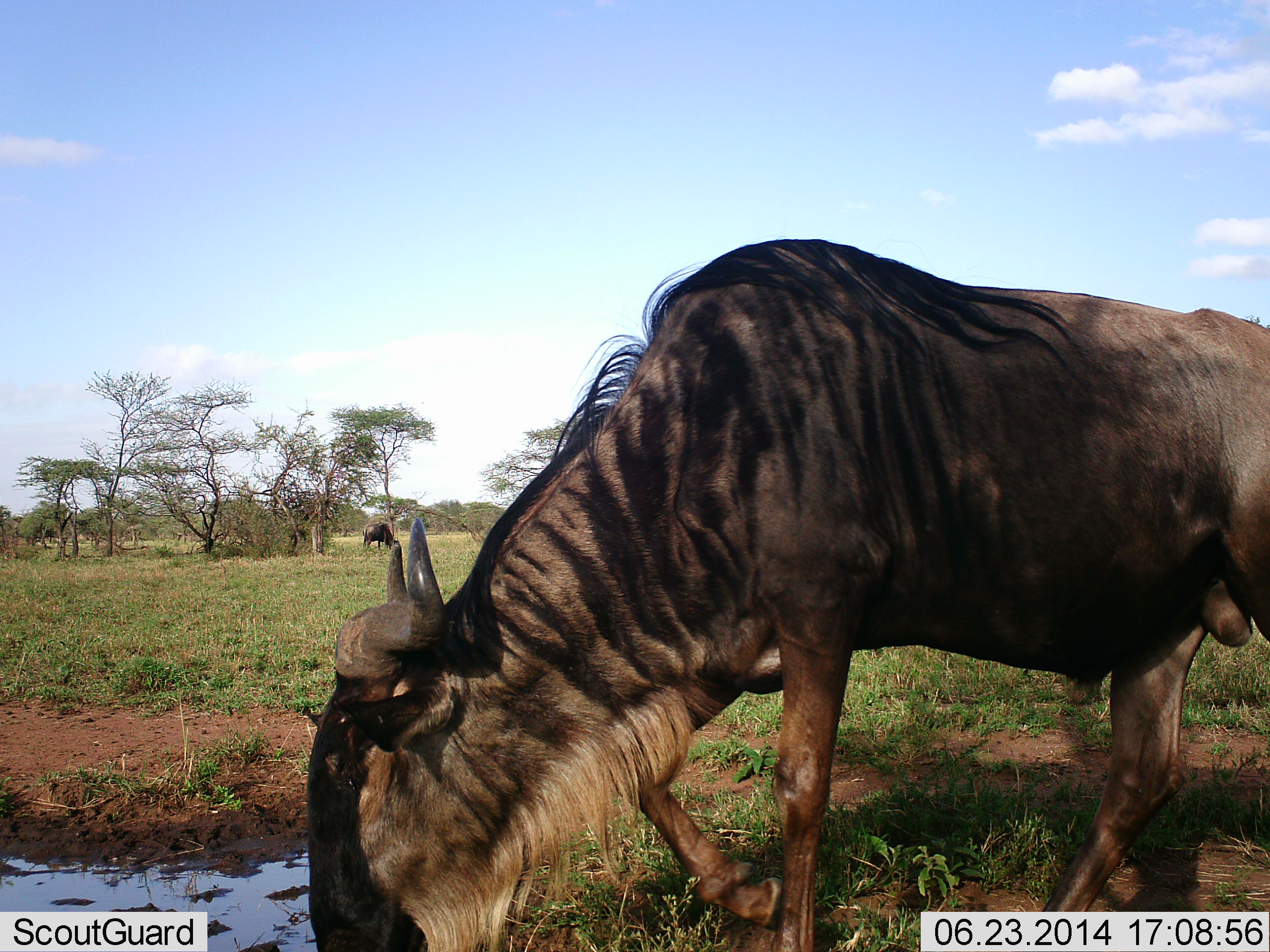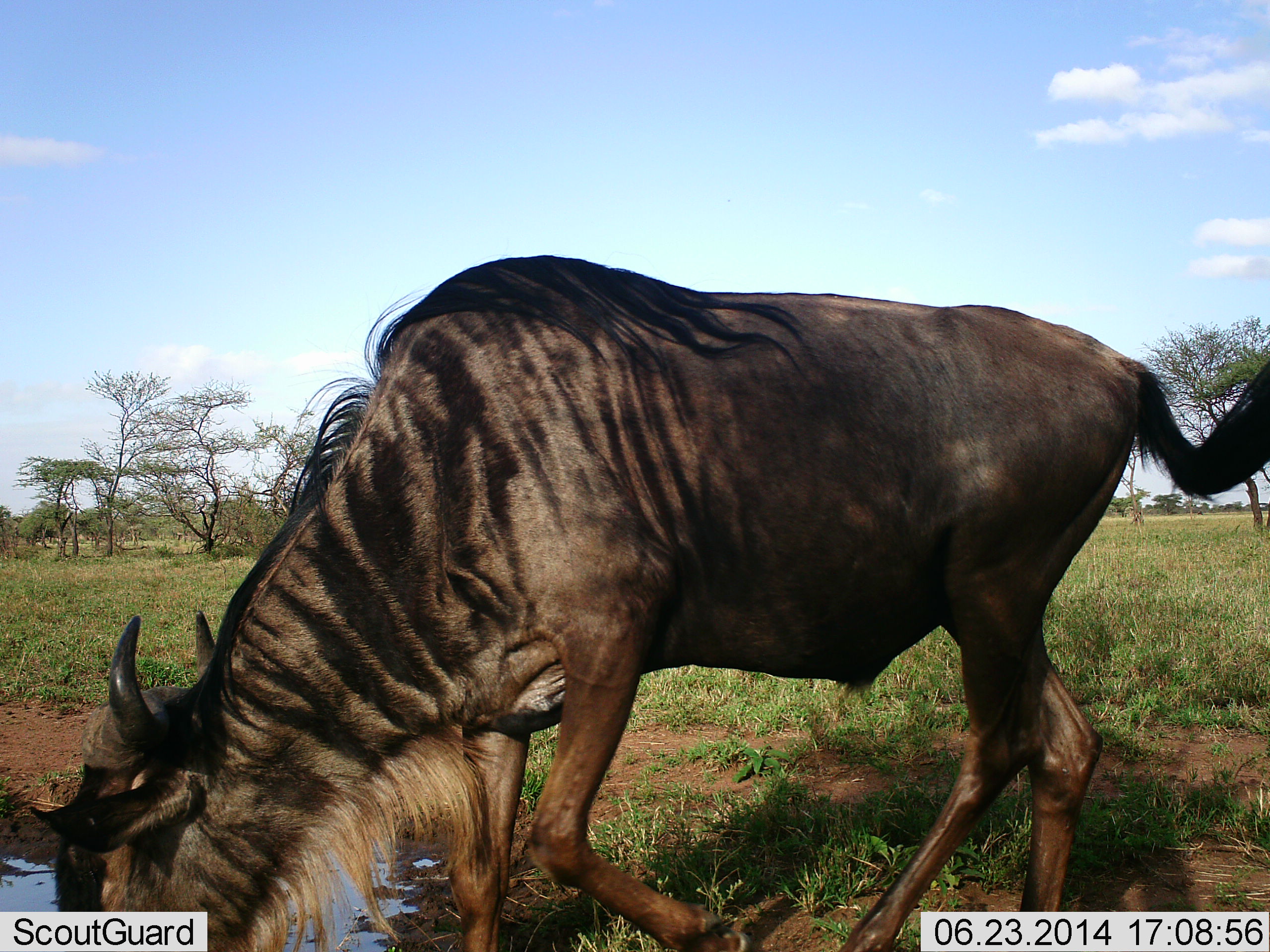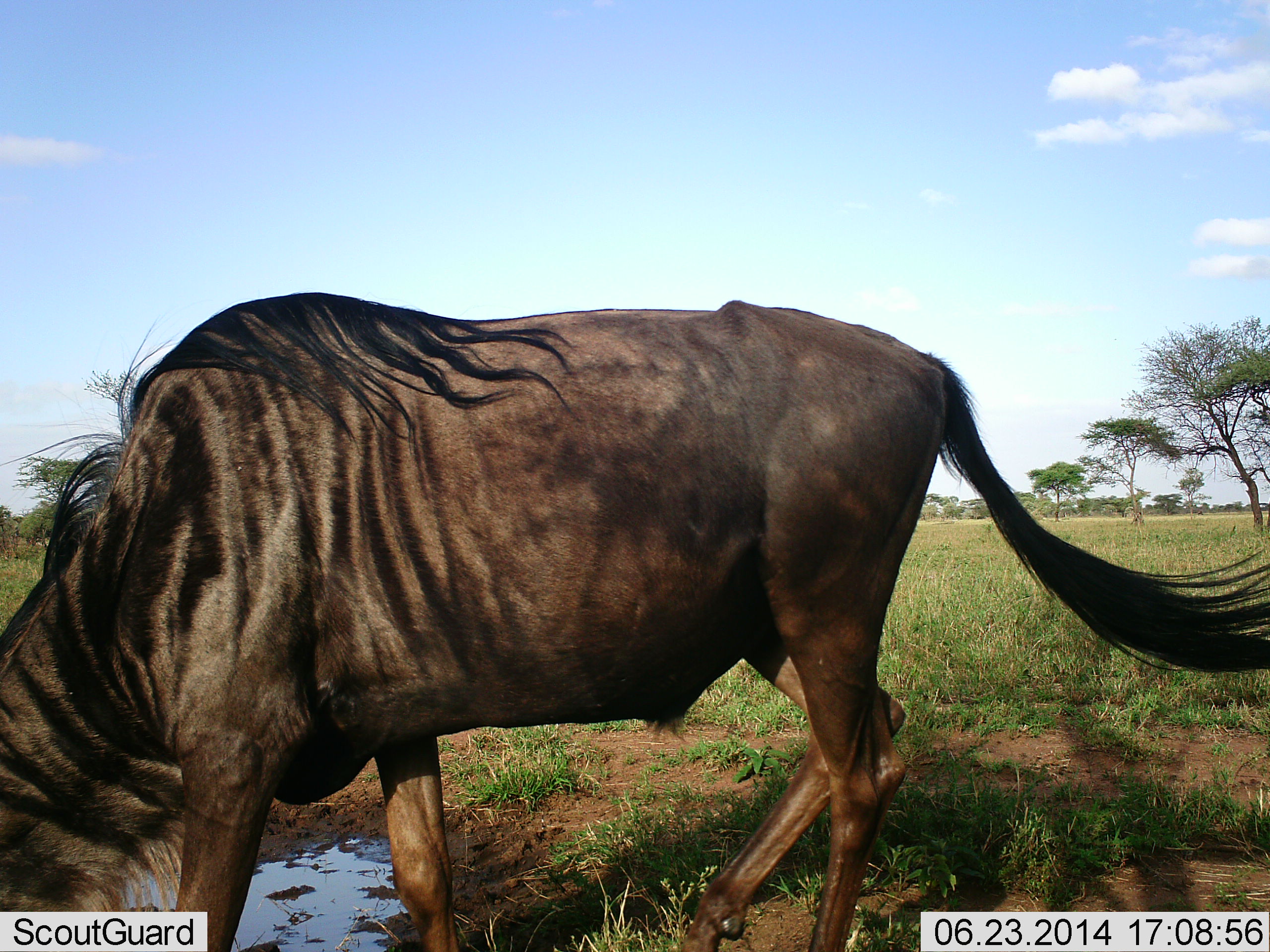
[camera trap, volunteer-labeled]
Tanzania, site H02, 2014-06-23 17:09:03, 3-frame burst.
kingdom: Animalia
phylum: Chordata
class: Mammalia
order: Artiodactyla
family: Bovidae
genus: Connochaetes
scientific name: Connochaetes taurinus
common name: blue wildebeest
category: wildebeest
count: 1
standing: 20%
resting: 0%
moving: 50%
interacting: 0%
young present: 0%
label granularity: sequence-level